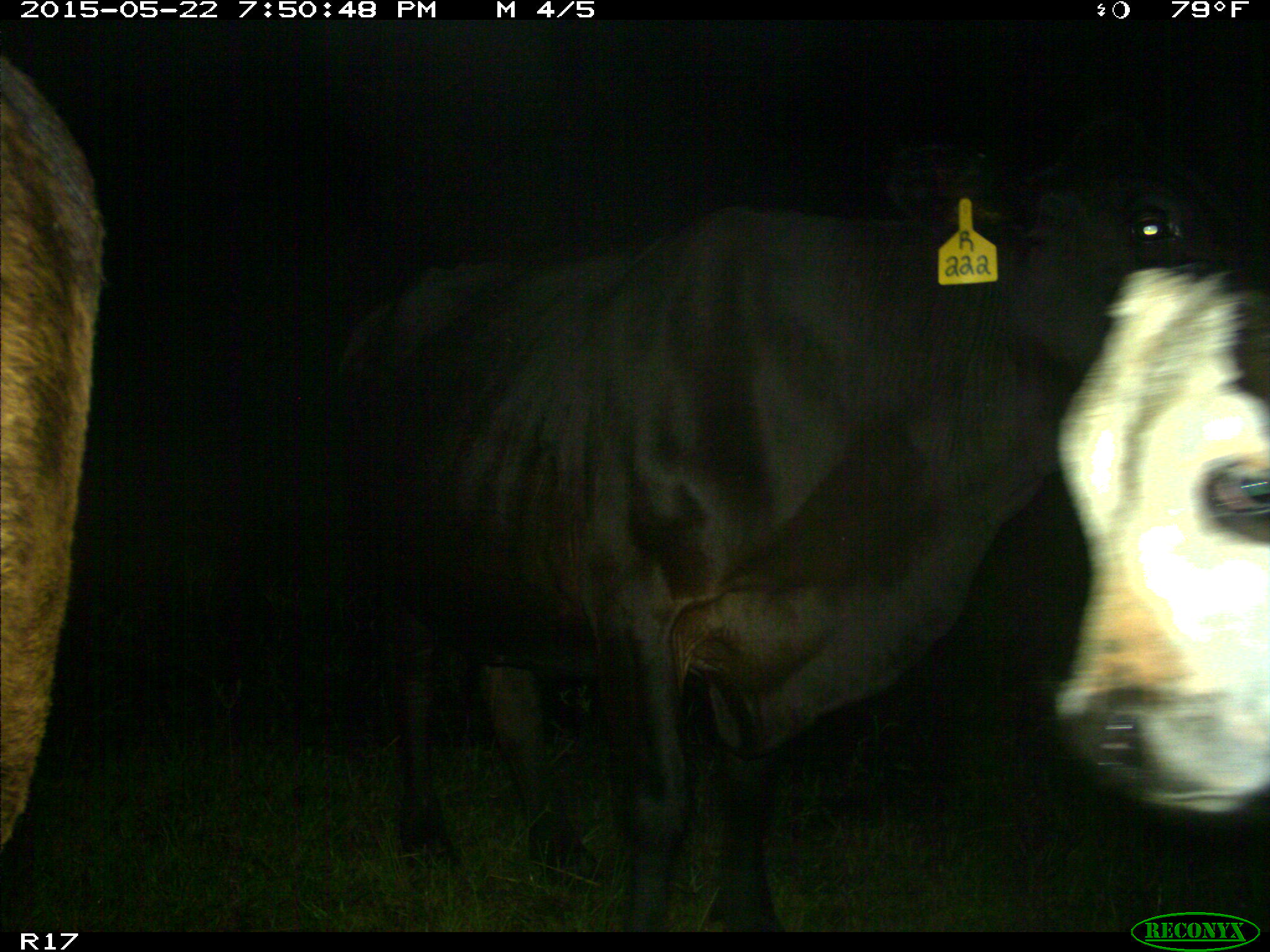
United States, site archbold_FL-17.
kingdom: Animalia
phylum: Chordata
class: Mammalia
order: Artiodactyla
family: Bovidae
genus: Bos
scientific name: Bos taurus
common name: domestic cow